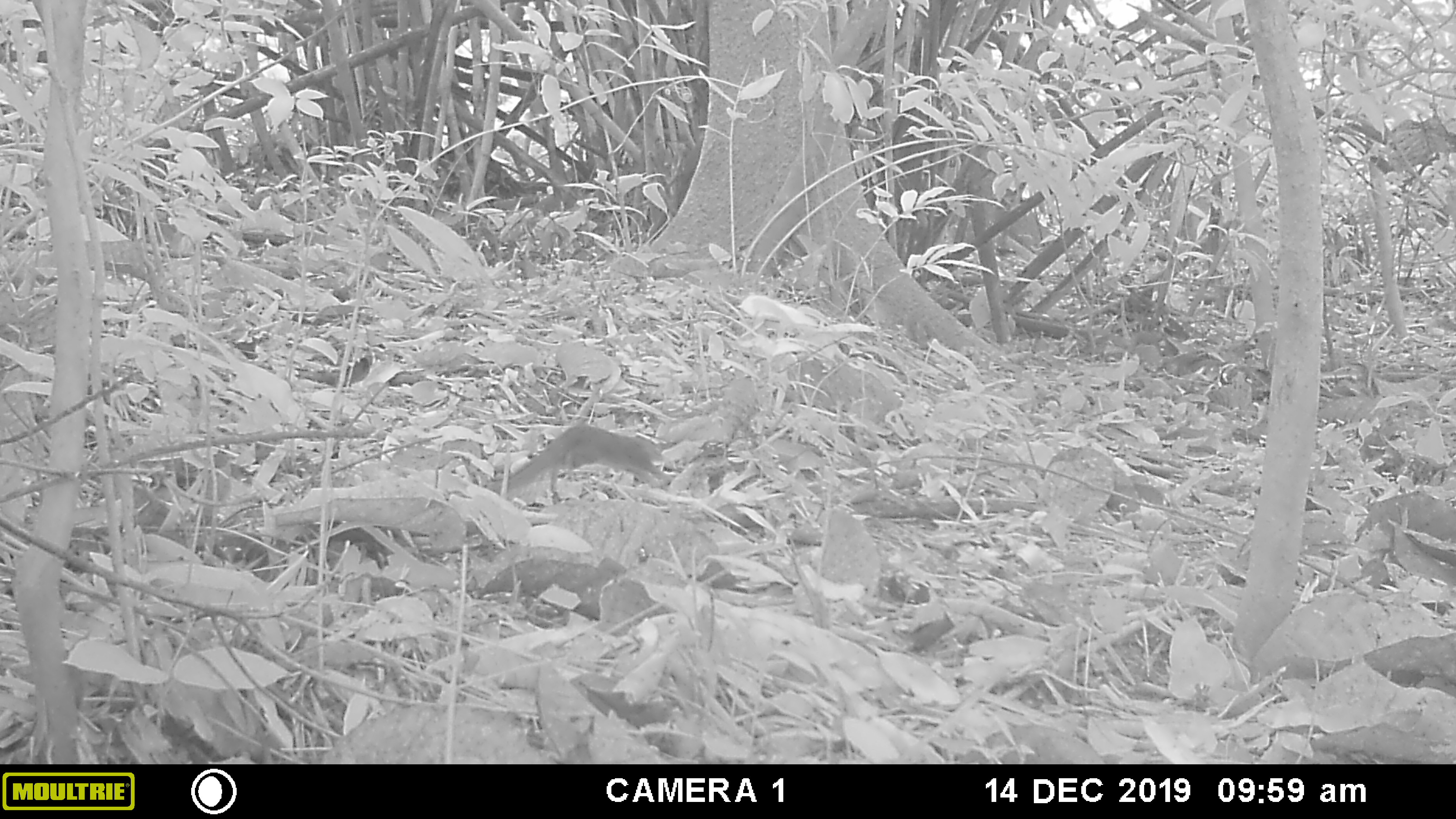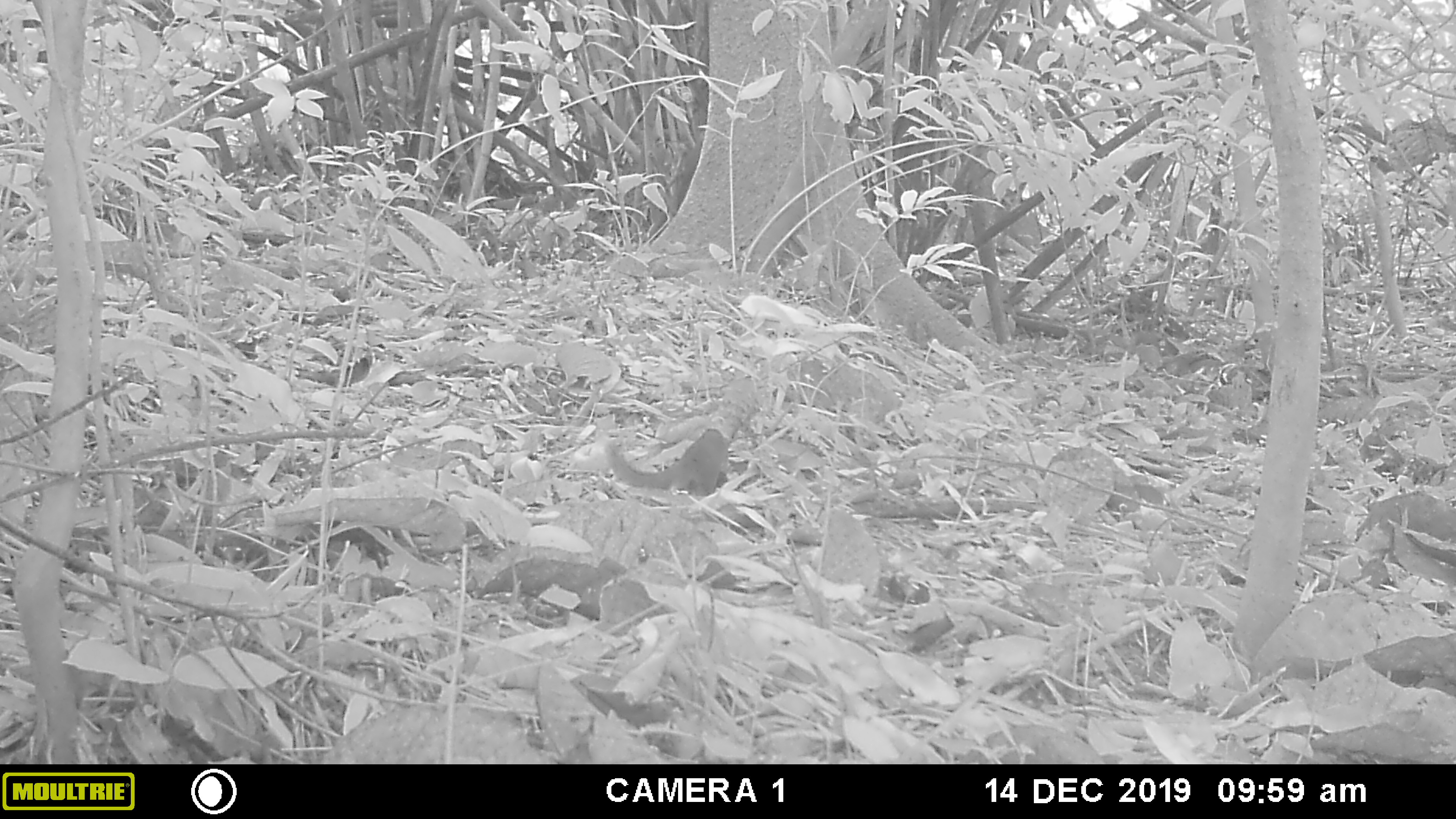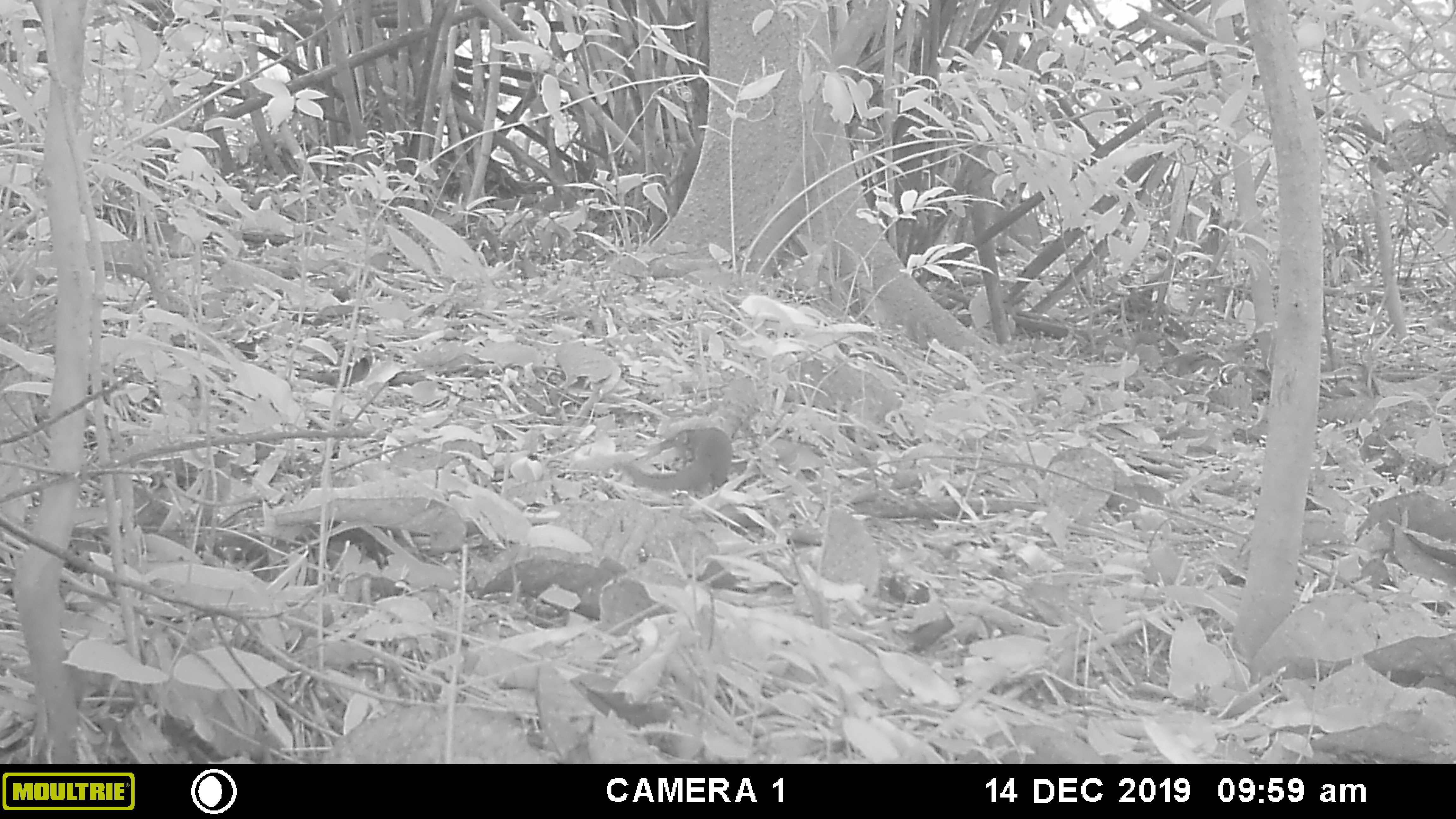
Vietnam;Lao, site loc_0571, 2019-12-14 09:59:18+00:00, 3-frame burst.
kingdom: Animalia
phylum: Chordata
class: Mammalia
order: Scandentia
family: Tupaiidae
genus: Tupaia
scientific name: Tupaia belangeri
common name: northern treeshrew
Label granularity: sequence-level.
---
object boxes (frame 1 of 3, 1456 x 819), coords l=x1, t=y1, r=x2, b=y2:
northern treeshrew: l=487, t=422, r=672, b=491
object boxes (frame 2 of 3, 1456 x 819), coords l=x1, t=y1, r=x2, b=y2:
northern treeshrew: l=604, t=428, r=731, b=496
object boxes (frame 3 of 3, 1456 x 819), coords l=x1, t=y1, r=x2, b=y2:
northern treeshrew: l=622, t=427, r=733, b=491